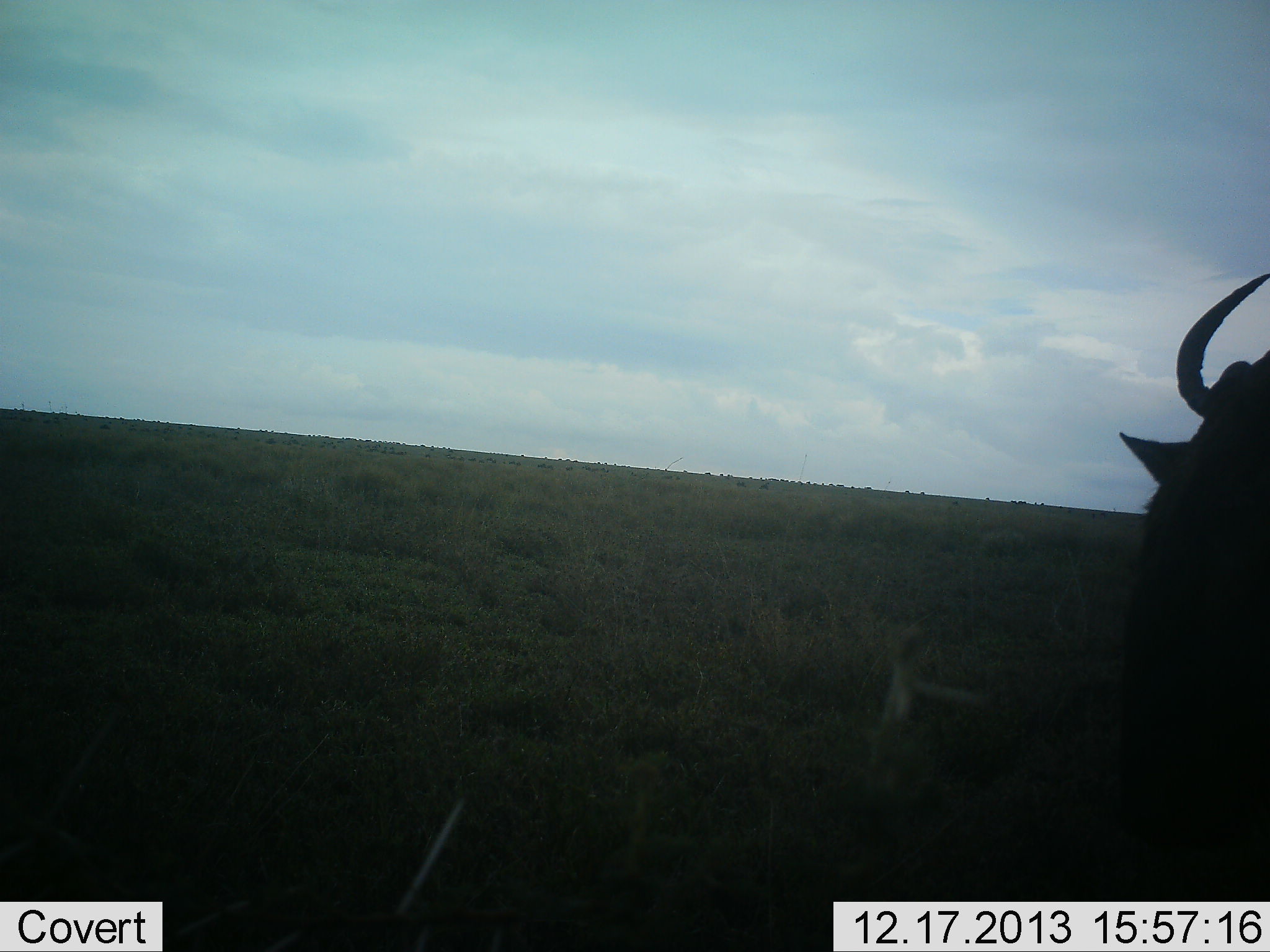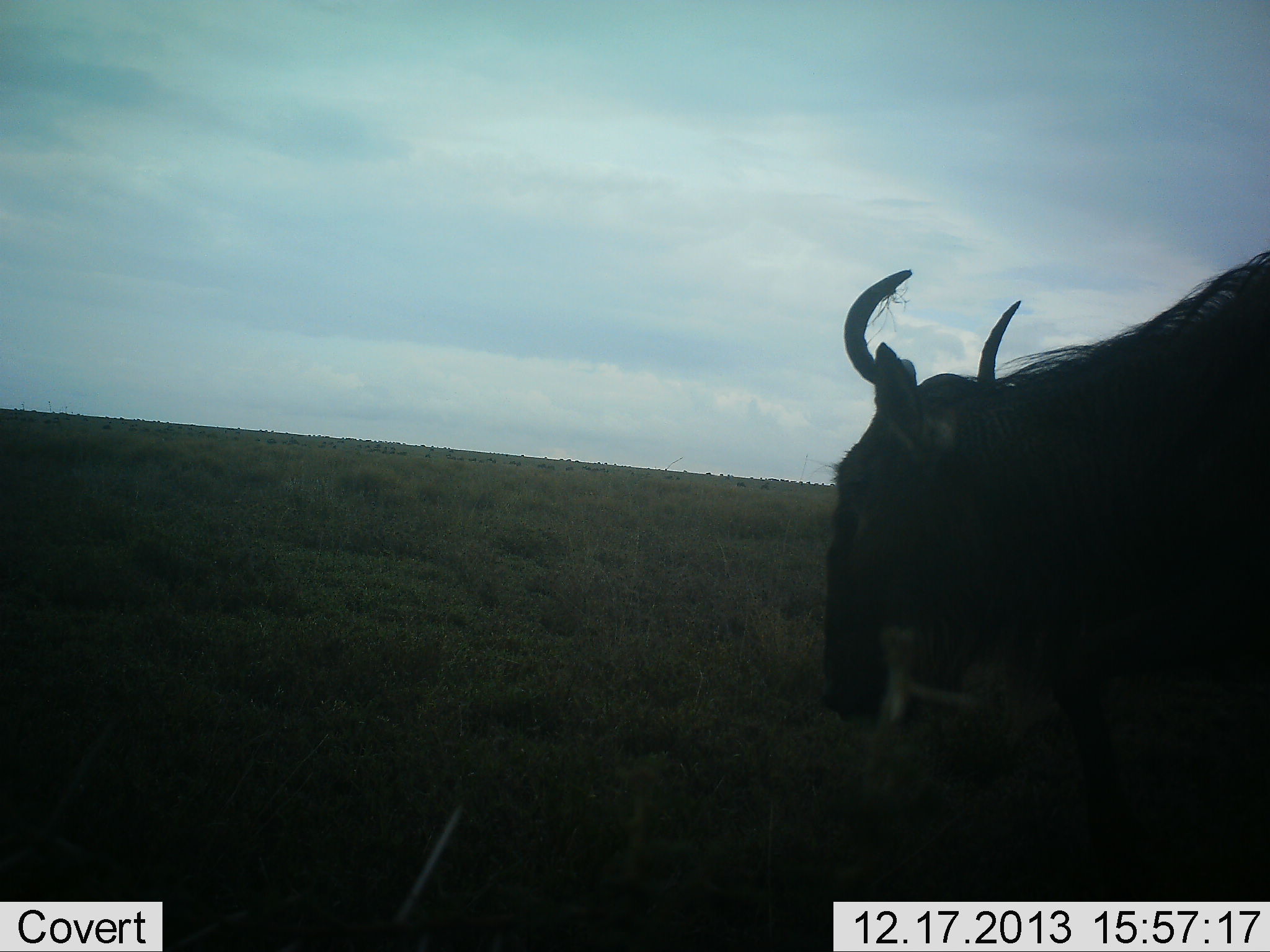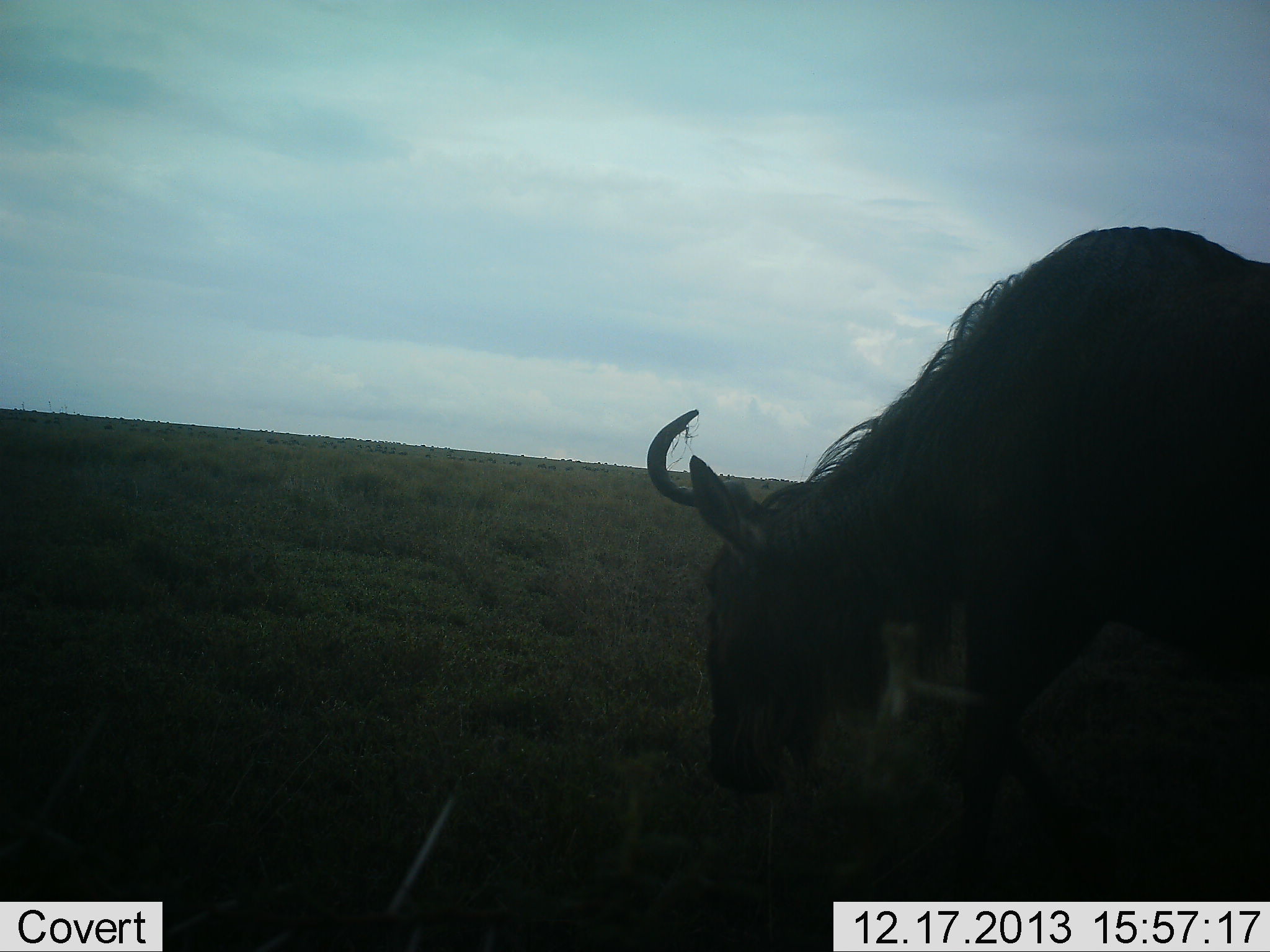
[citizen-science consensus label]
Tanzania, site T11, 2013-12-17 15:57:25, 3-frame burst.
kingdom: Animalia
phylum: Chordata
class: Mammalia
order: Artiodactyla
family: Bovidae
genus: Connochaetes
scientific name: Connochaetes taurinus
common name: blue wildebeest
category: wildebeest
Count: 1.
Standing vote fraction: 23%.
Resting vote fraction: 0%.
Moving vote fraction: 75%.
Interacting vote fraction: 0%.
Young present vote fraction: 0%.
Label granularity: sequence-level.